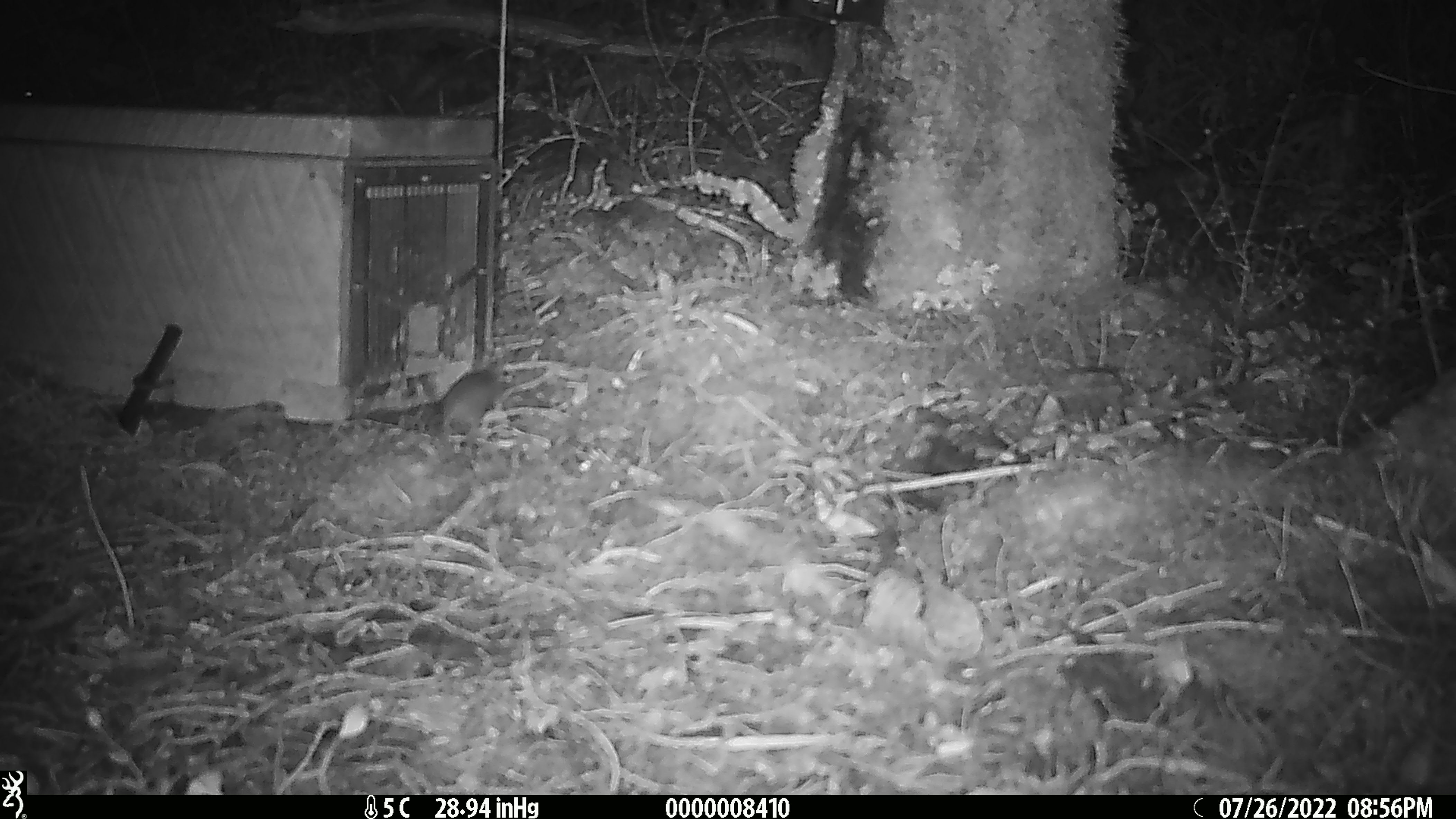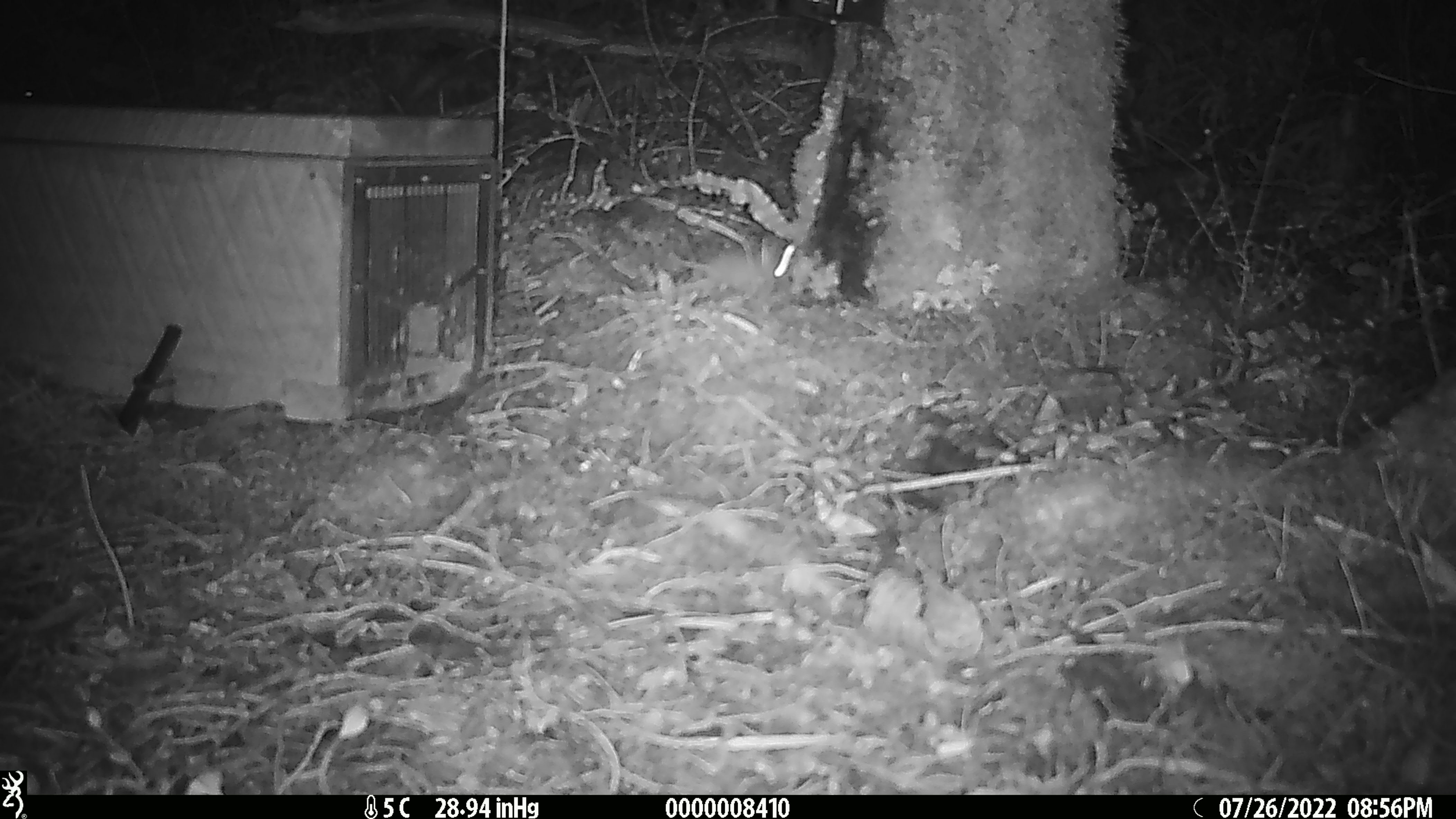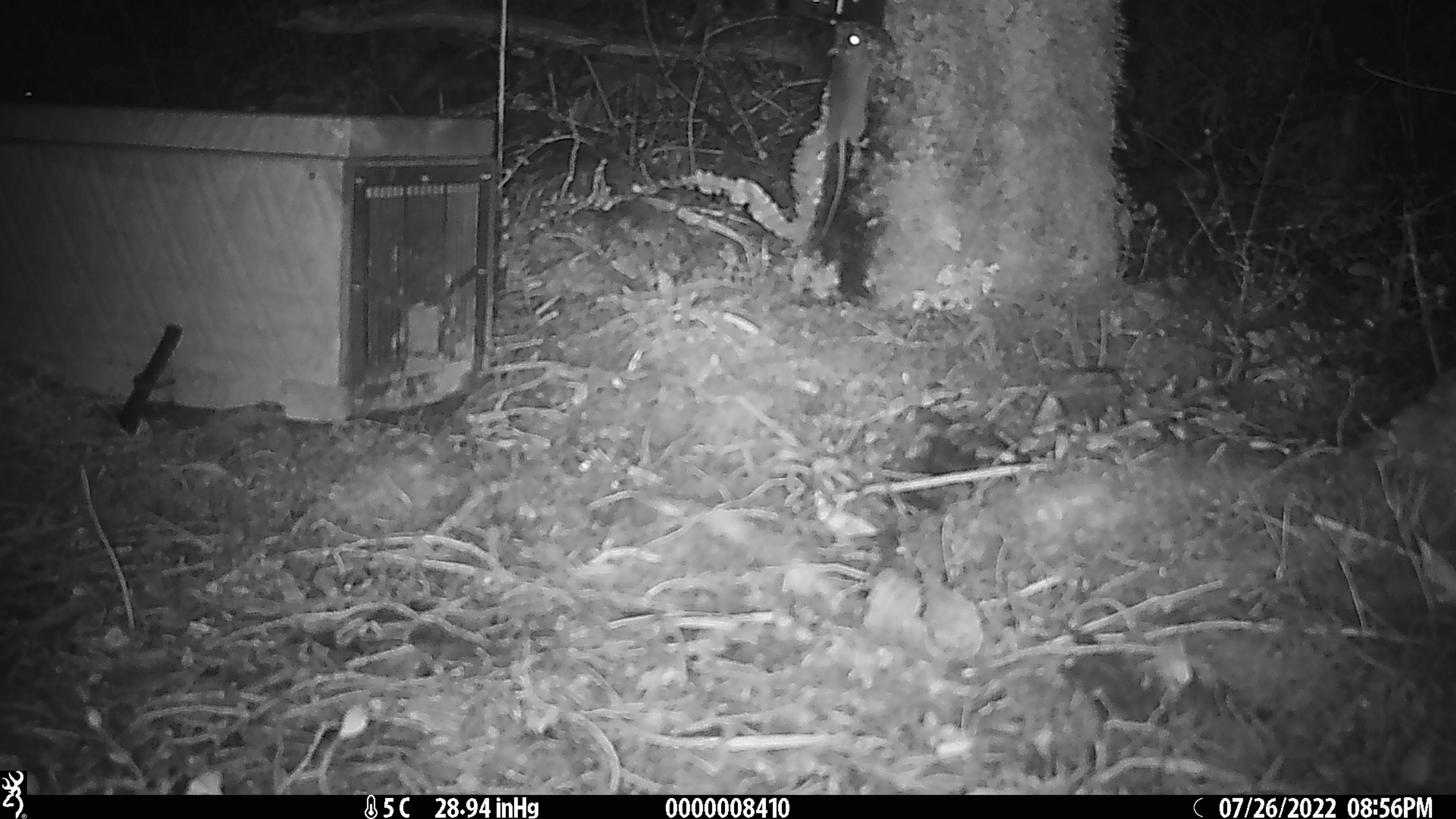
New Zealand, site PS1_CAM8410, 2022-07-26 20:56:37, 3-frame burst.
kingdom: Animalia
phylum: Chordata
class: Mammalia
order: Rodentia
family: Muridae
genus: Mus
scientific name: Mus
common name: mouse